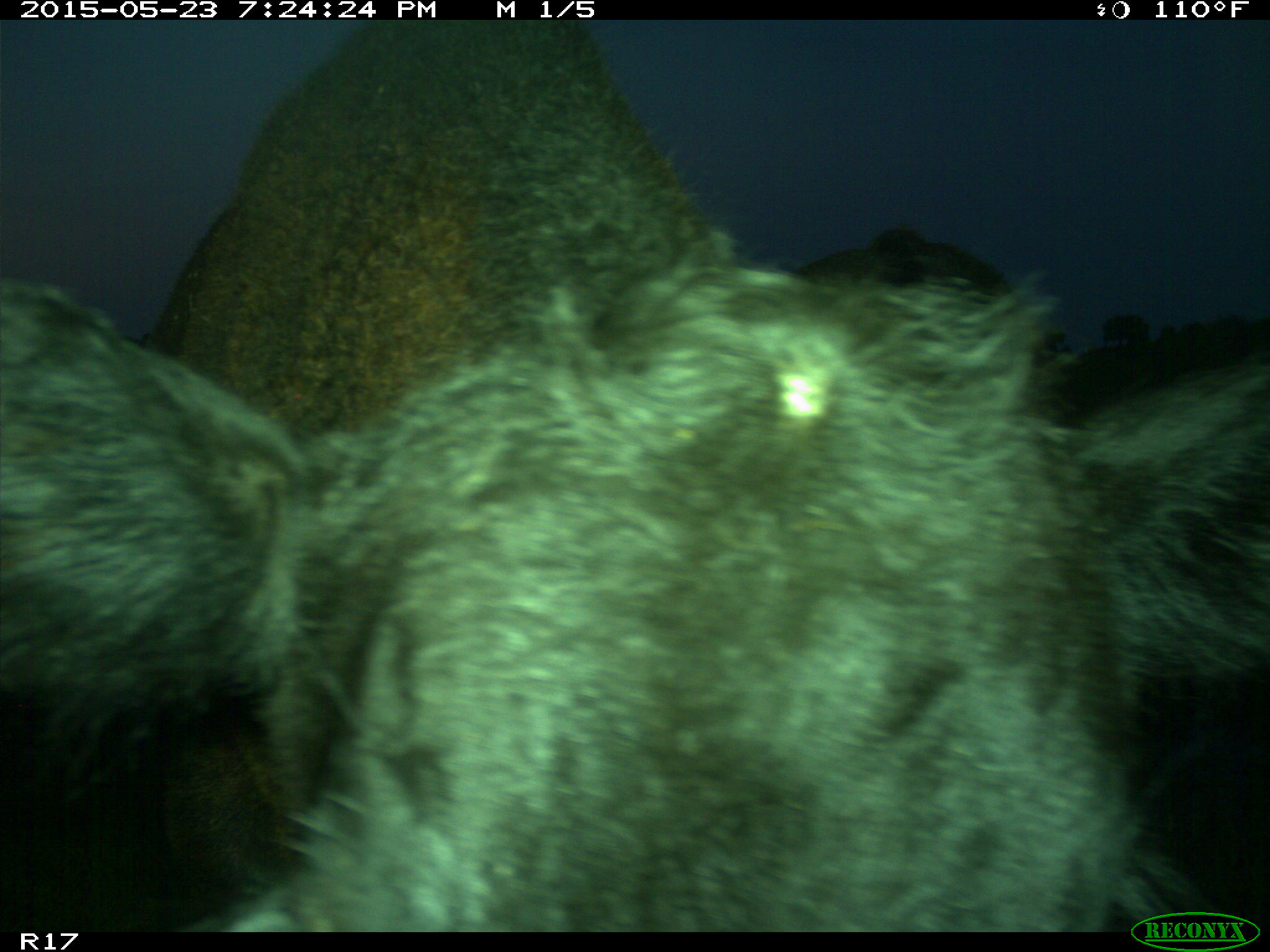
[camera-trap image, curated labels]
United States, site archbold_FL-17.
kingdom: Animalia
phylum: Chordata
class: Mammalia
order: Artiodactyla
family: Bovidae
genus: Bos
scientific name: Bos taurus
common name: domestic cow